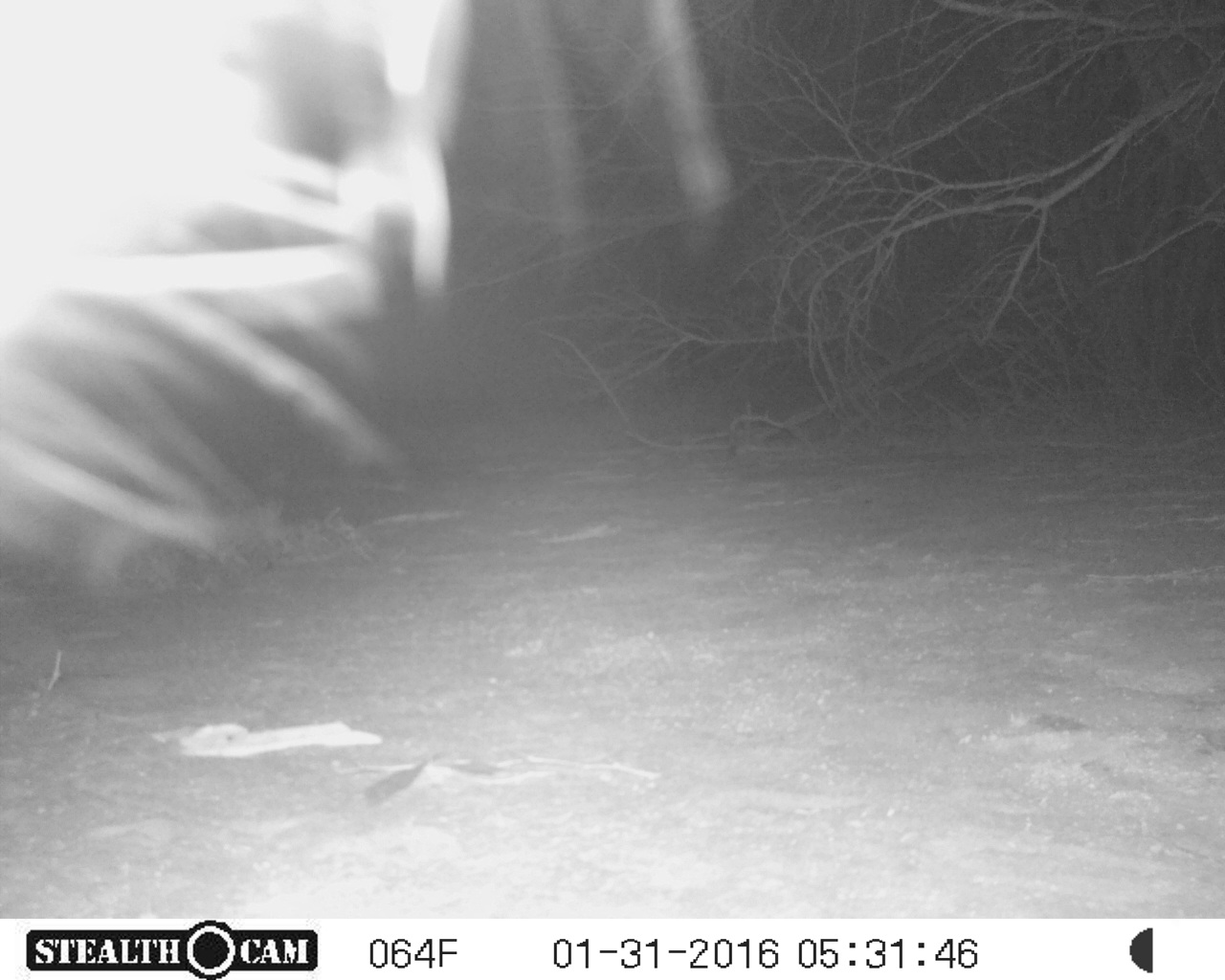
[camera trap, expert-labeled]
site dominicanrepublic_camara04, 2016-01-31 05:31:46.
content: unidentified animal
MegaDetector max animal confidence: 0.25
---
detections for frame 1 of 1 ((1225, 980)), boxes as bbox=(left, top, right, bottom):
unknown: bbox=(0, 3, 738, 652)